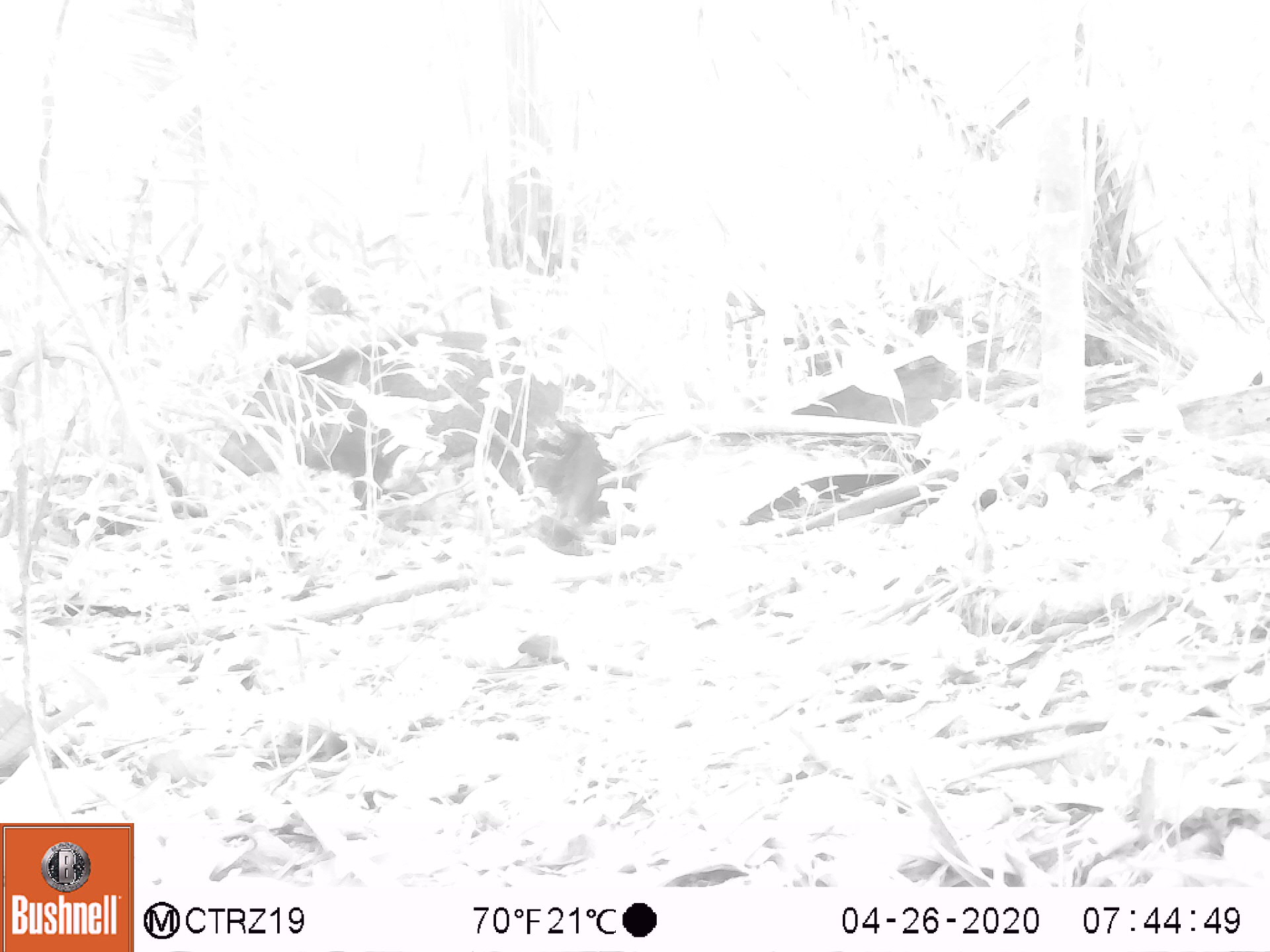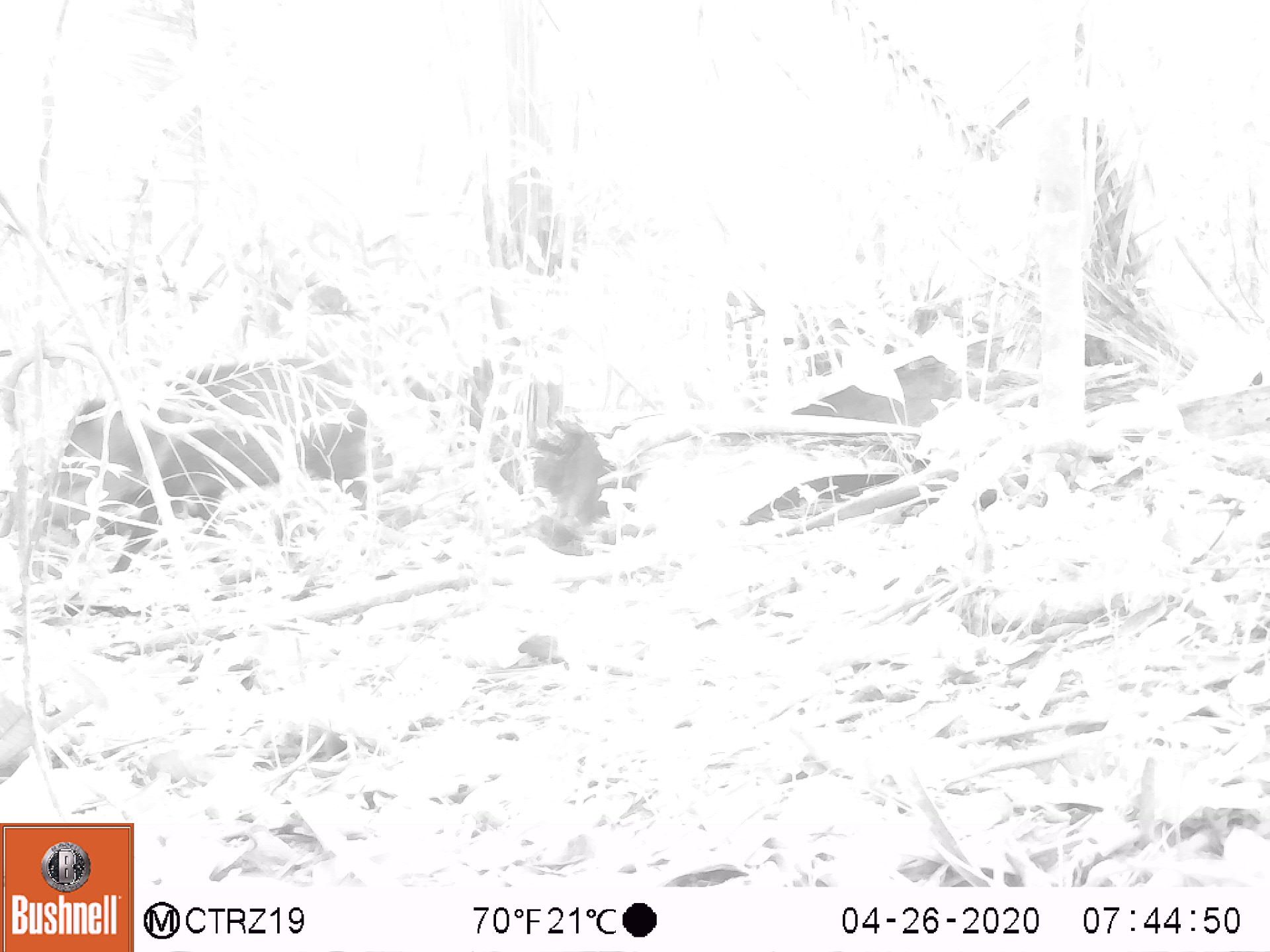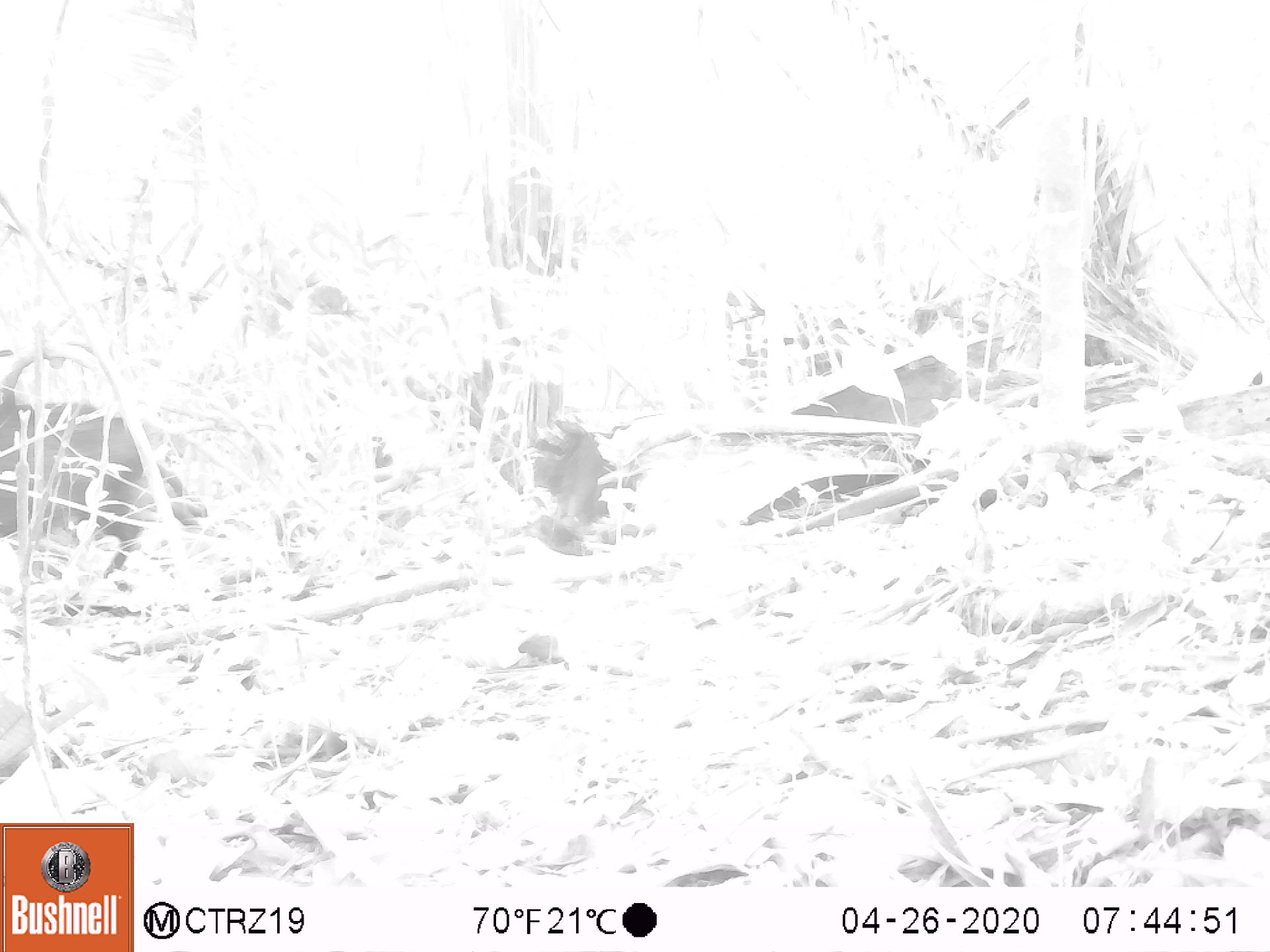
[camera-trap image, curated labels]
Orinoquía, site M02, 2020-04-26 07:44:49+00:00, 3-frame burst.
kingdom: Animalia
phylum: Chordata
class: Mammalia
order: Artiodactyla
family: Tayassuidae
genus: Pecari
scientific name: Pecari tajacu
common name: collared peccary